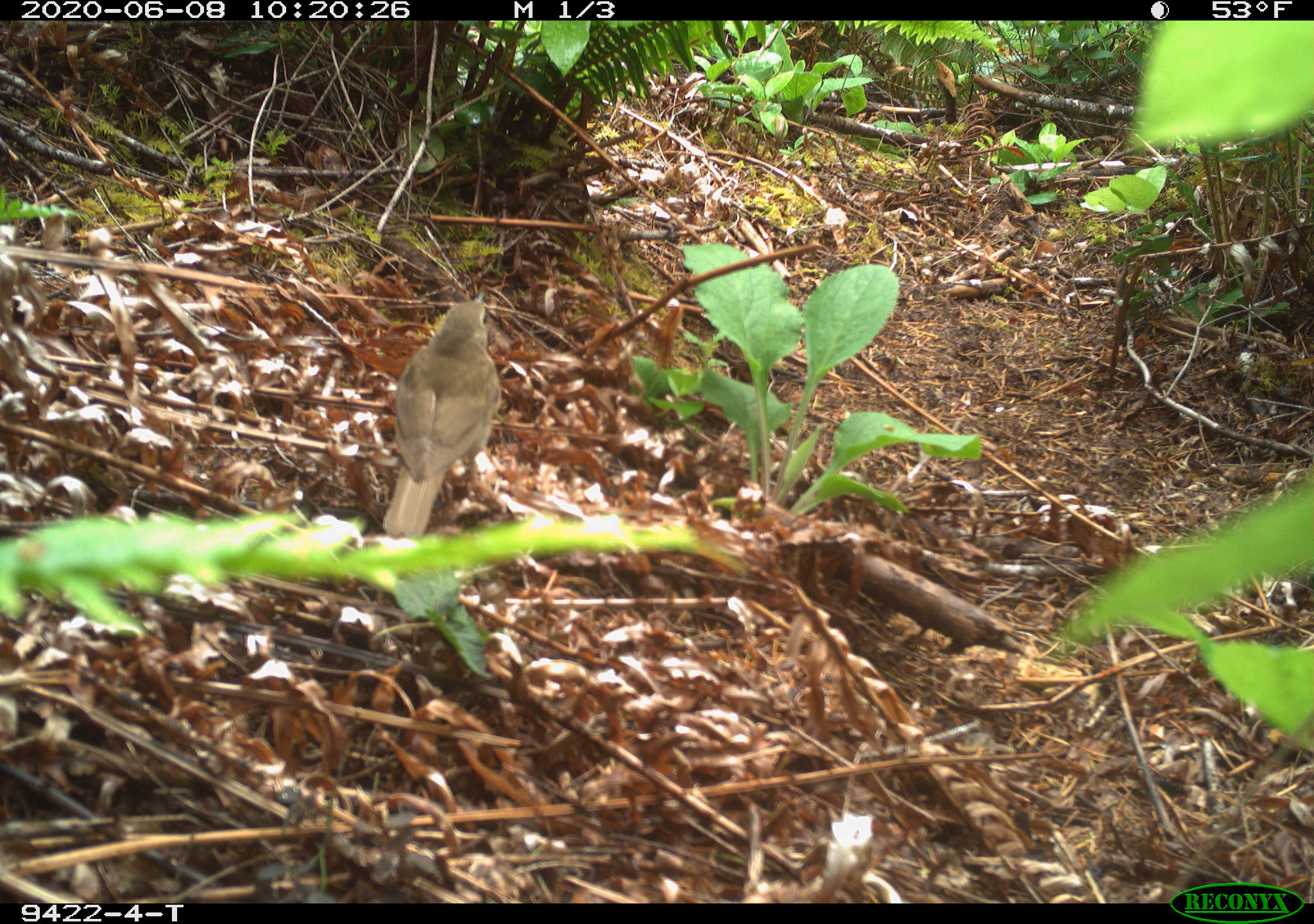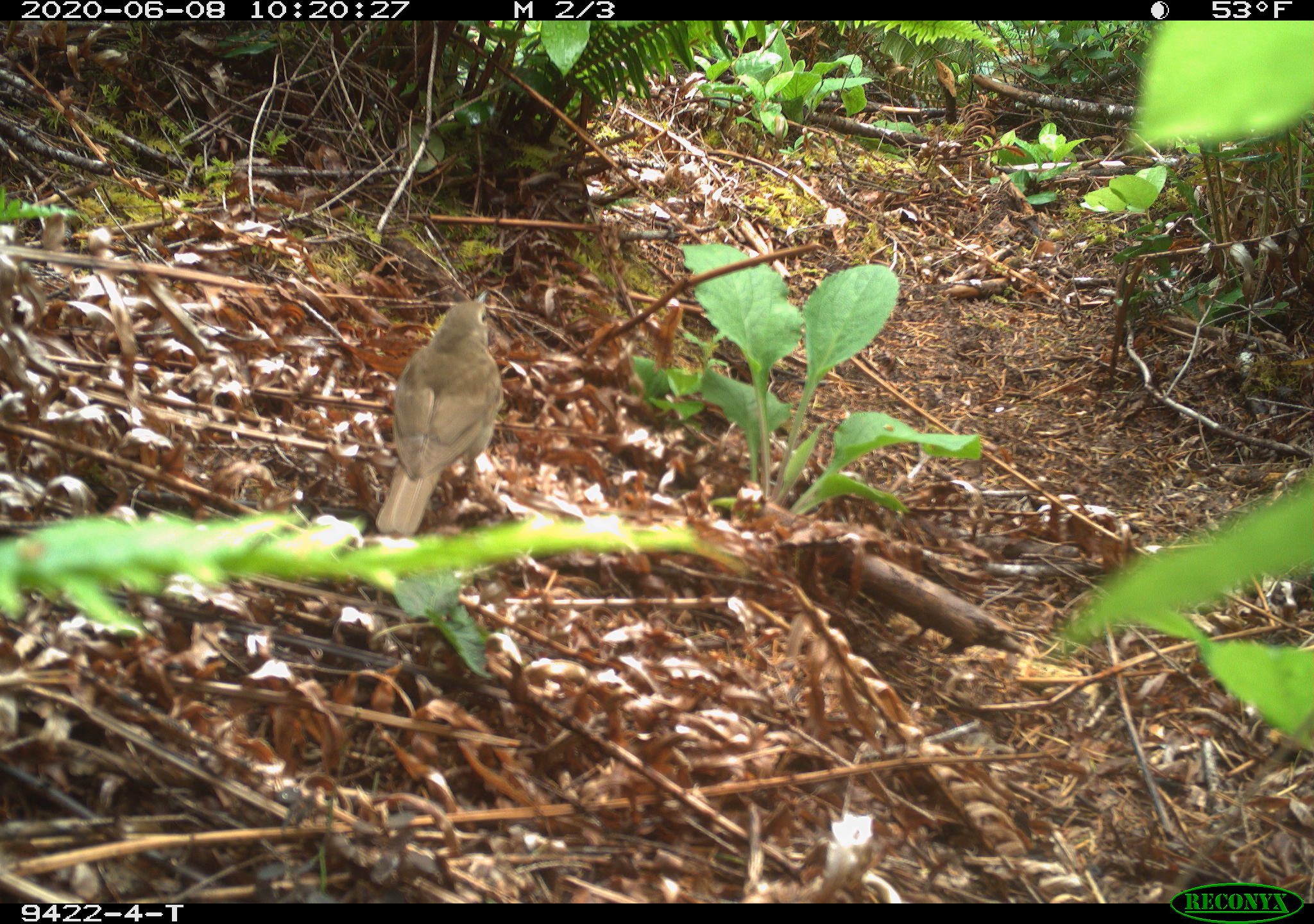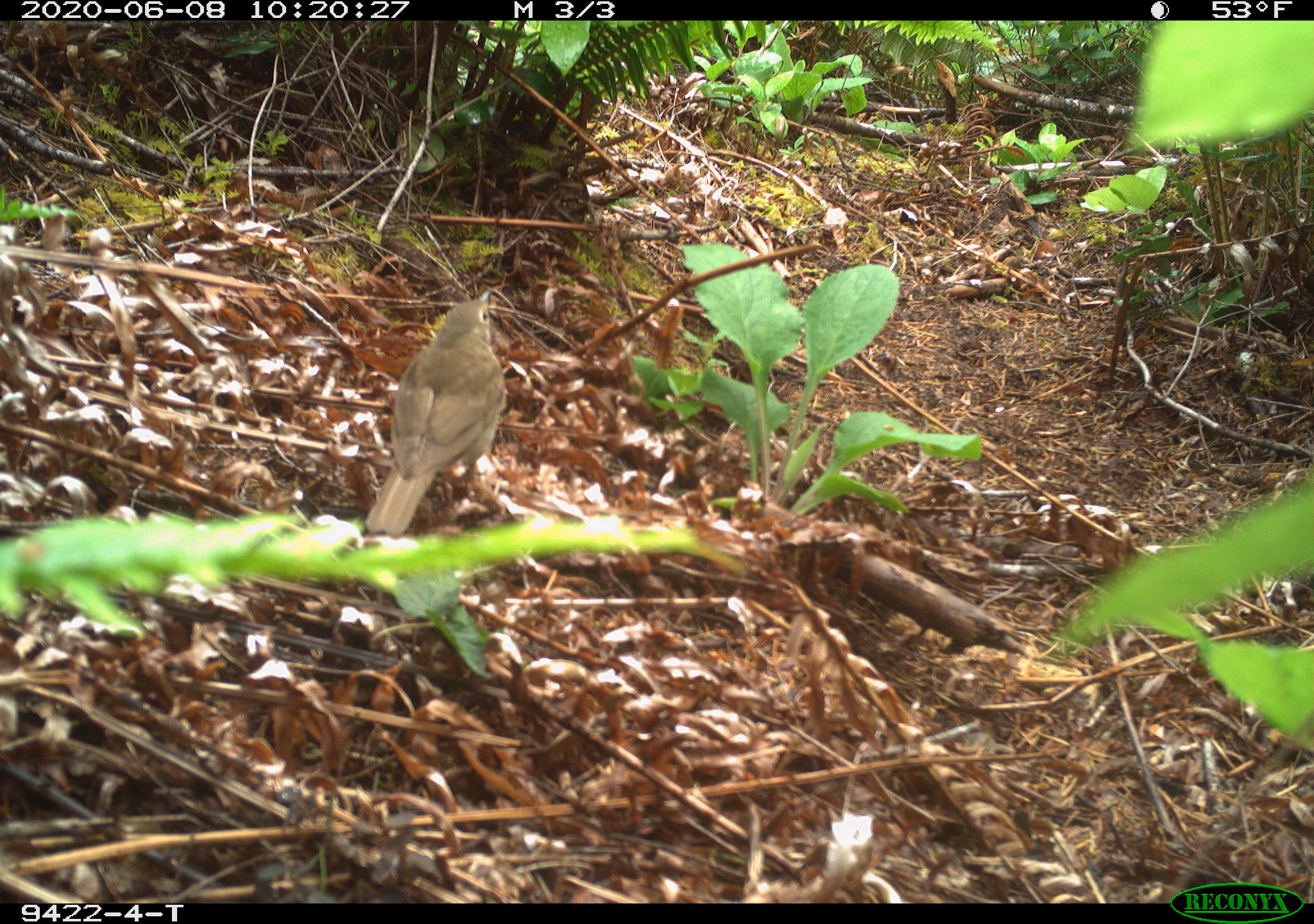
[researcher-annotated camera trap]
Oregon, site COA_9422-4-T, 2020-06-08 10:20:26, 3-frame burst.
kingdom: Animalia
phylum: Chordata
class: Aves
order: Passeriformes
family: Turdidae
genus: Catharus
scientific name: Catharus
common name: brown thrushes and nightingale-thrushes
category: catharus species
Catharus species (brown thrushes and nightingale-thrushes) (Catharus).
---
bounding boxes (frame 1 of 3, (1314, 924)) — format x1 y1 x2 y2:
catharus species: 377 286 517 544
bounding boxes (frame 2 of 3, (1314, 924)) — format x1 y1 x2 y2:
catharus species: 366 285 514 552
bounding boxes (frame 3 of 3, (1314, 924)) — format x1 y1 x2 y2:
catharus species: 354 282 516 542